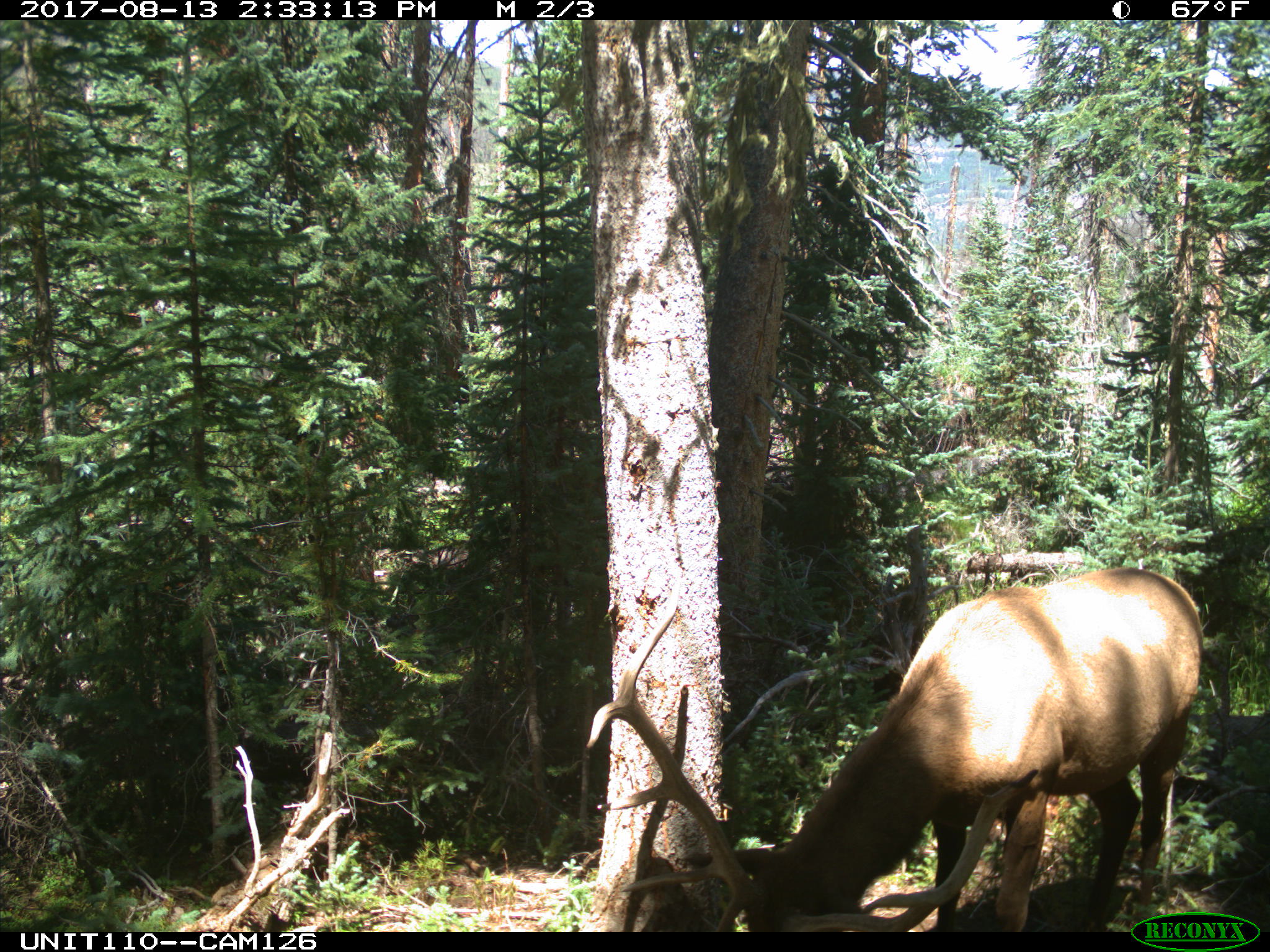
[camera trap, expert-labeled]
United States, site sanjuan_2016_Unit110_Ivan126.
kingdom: Animalia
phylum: Chordata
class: Mammalia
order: Artiodactyla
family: Cervidae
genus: Cervus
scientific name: Cervus elaphus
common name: red deer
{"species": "Cervus elaphus (red deer)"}